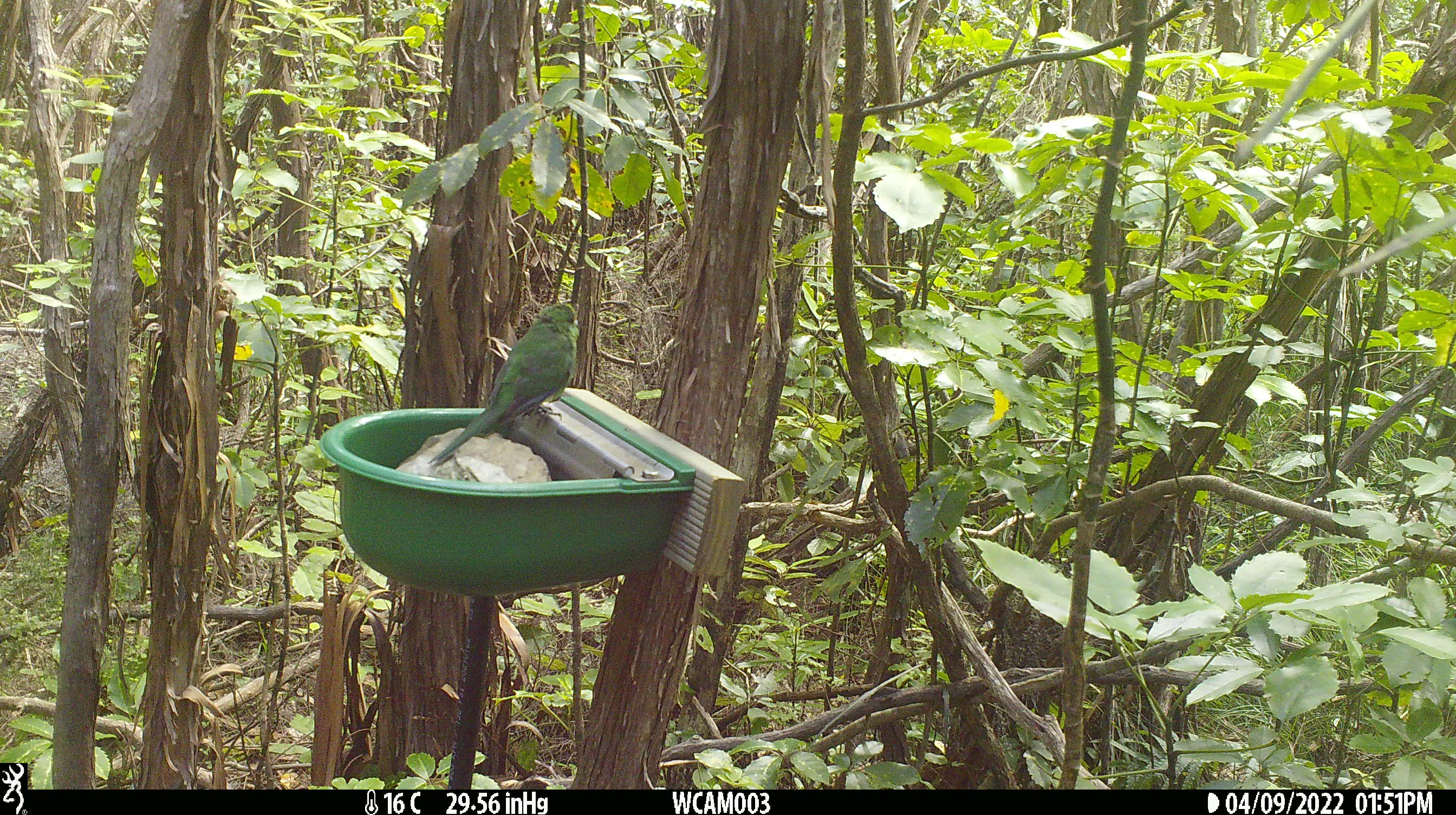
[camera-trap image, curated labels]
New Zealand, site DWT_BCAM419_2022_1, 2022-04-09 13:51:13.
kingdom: Animalia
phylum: Chordata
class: Aves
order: Psittaciformes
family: Psittaculidae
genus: Cyanoramphus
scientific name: Cyanoramphus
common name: parakeet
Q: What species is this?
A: Parakeet (Cyanoramphus).